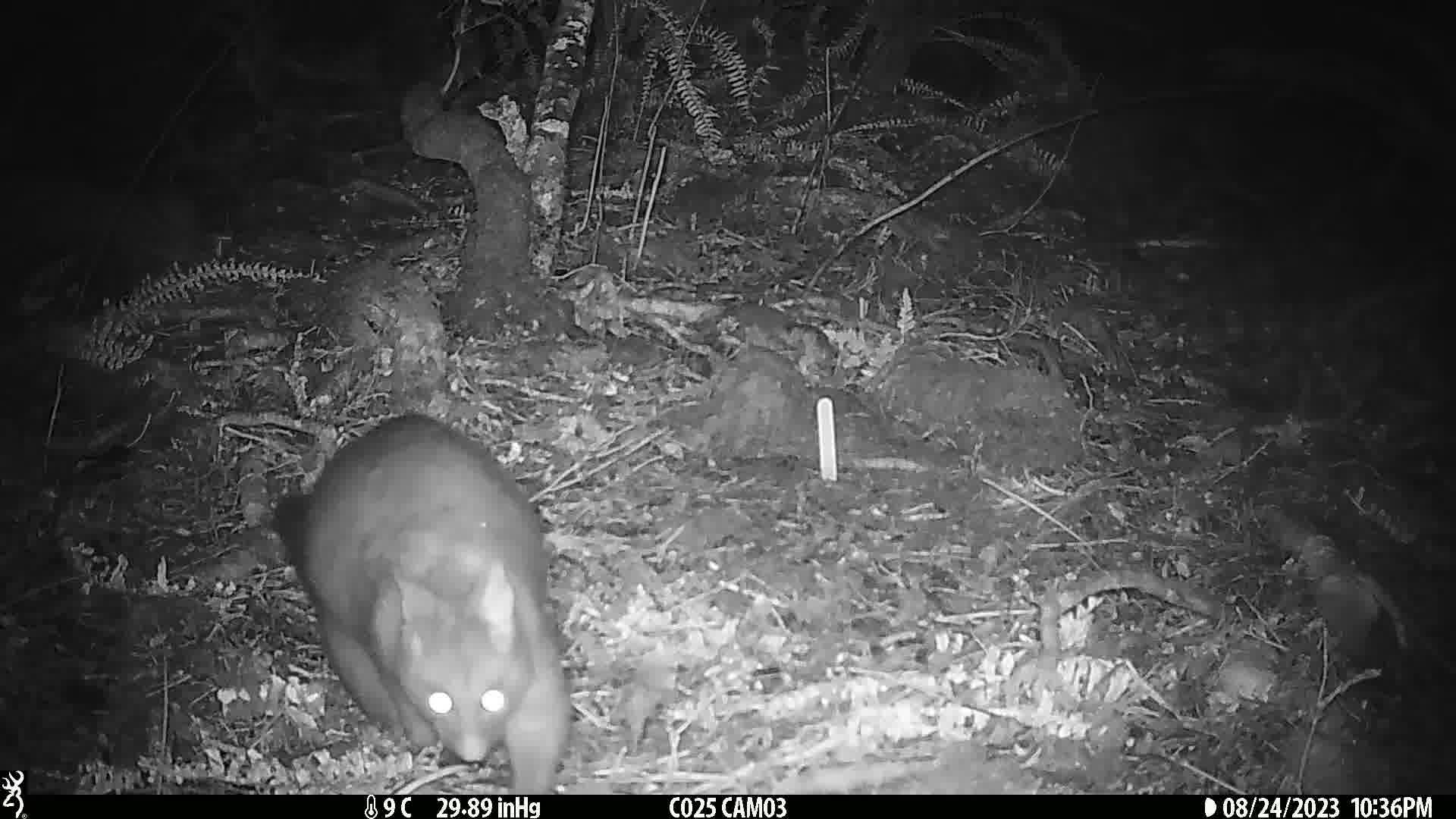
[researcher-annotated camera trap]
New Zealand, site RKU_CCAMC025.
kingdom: Animalia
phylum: Chordata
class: Mammalia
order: Diprotodontia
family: Phalangeridae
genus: Trichosurus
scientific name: Trichosurus vulpecula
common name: common brushtail possum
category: possum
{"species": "possum (common brushtail possum) (Trichosurus vulpecula)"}